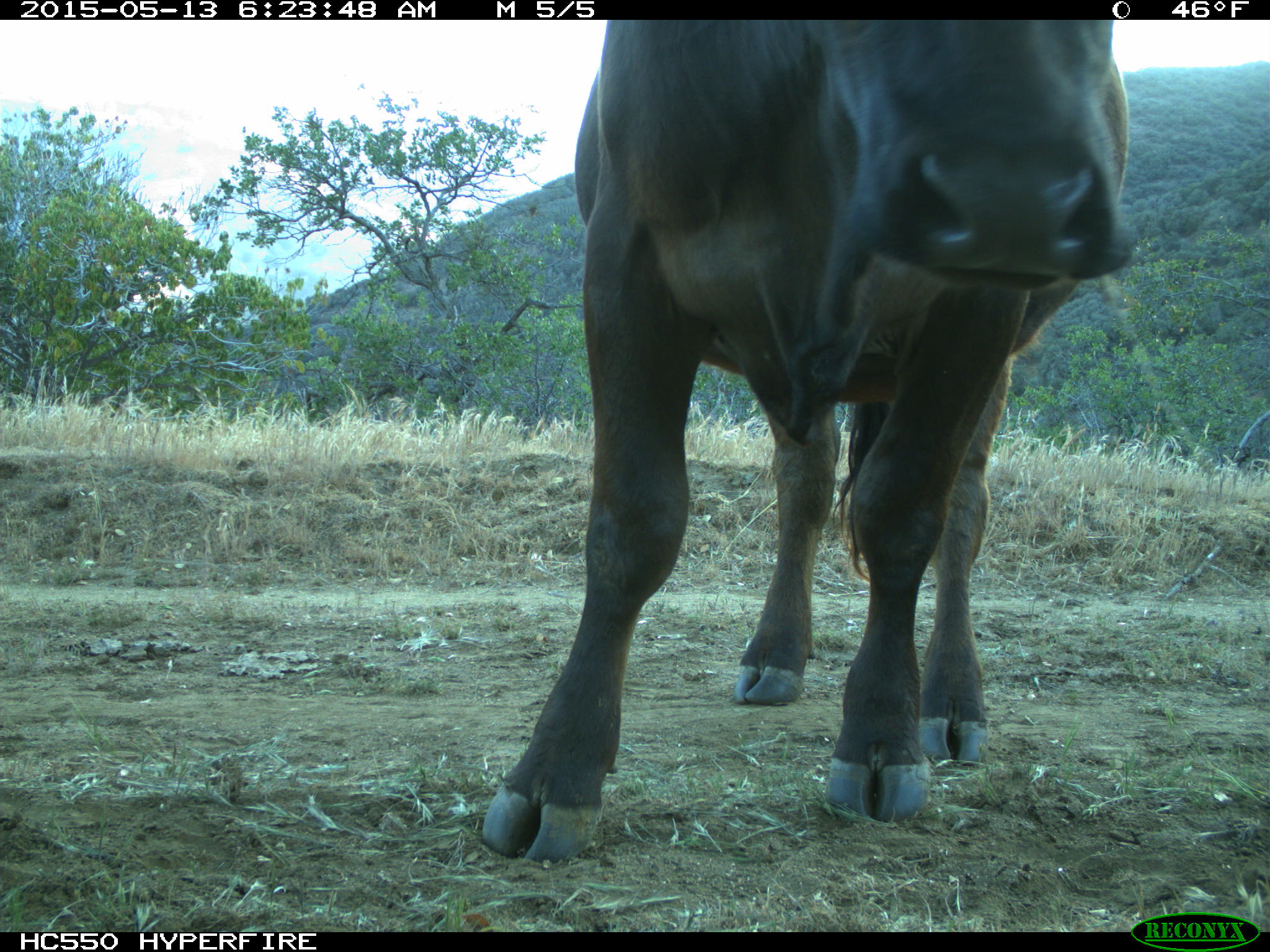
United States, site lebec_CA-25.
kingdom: Animalia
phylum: Chordata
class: Mammalia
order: Artiodactyla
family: Bovidae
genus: Bos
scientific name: Bos taurus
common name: domestic cow